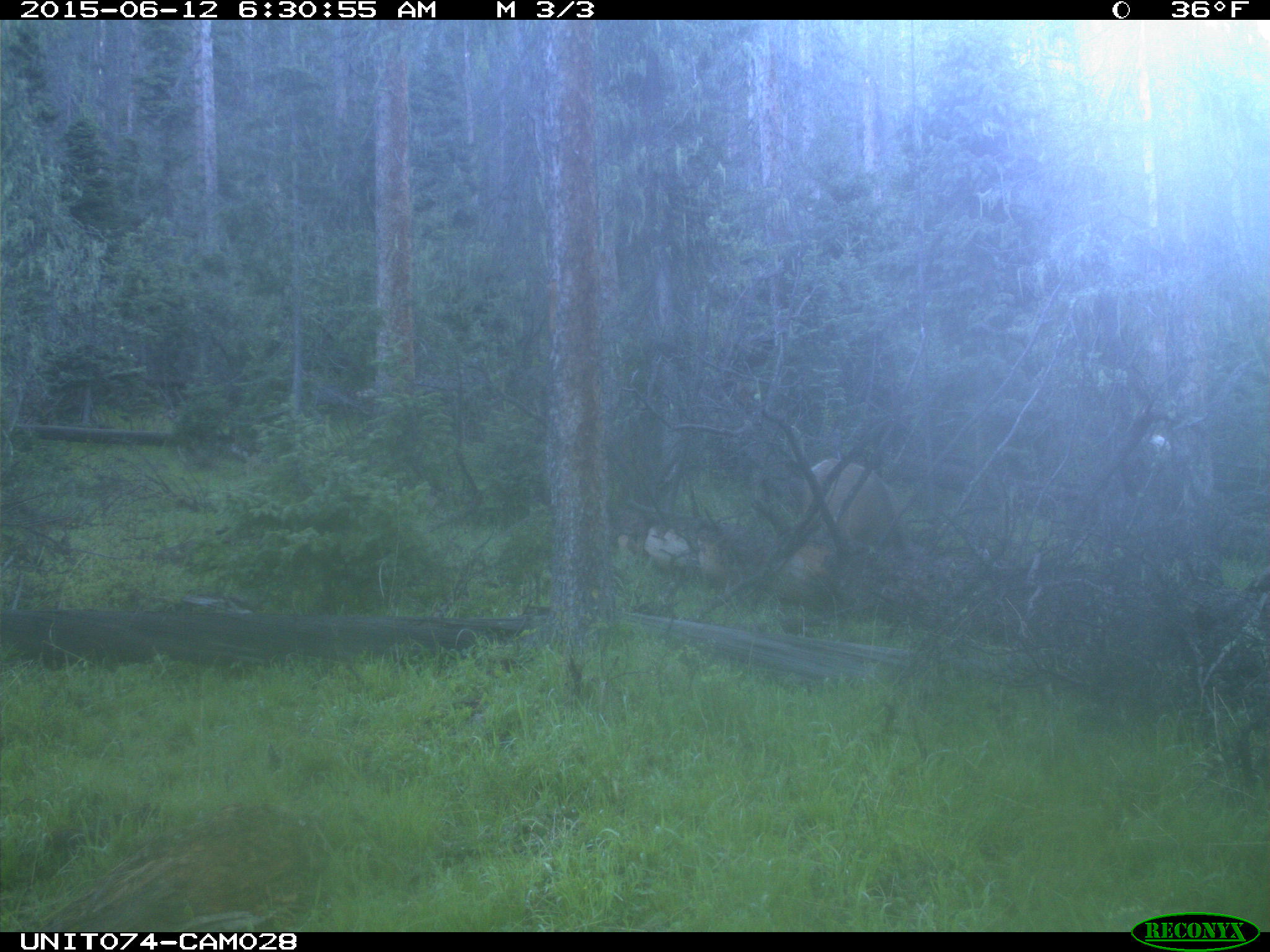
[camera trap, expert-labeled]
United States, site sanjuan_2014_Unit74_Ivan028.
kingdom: Animalia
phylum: Chordata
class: Mammalia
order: Artiodactyla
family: Cervidae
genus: Cervus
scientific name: Cervus elaphus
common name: red deer